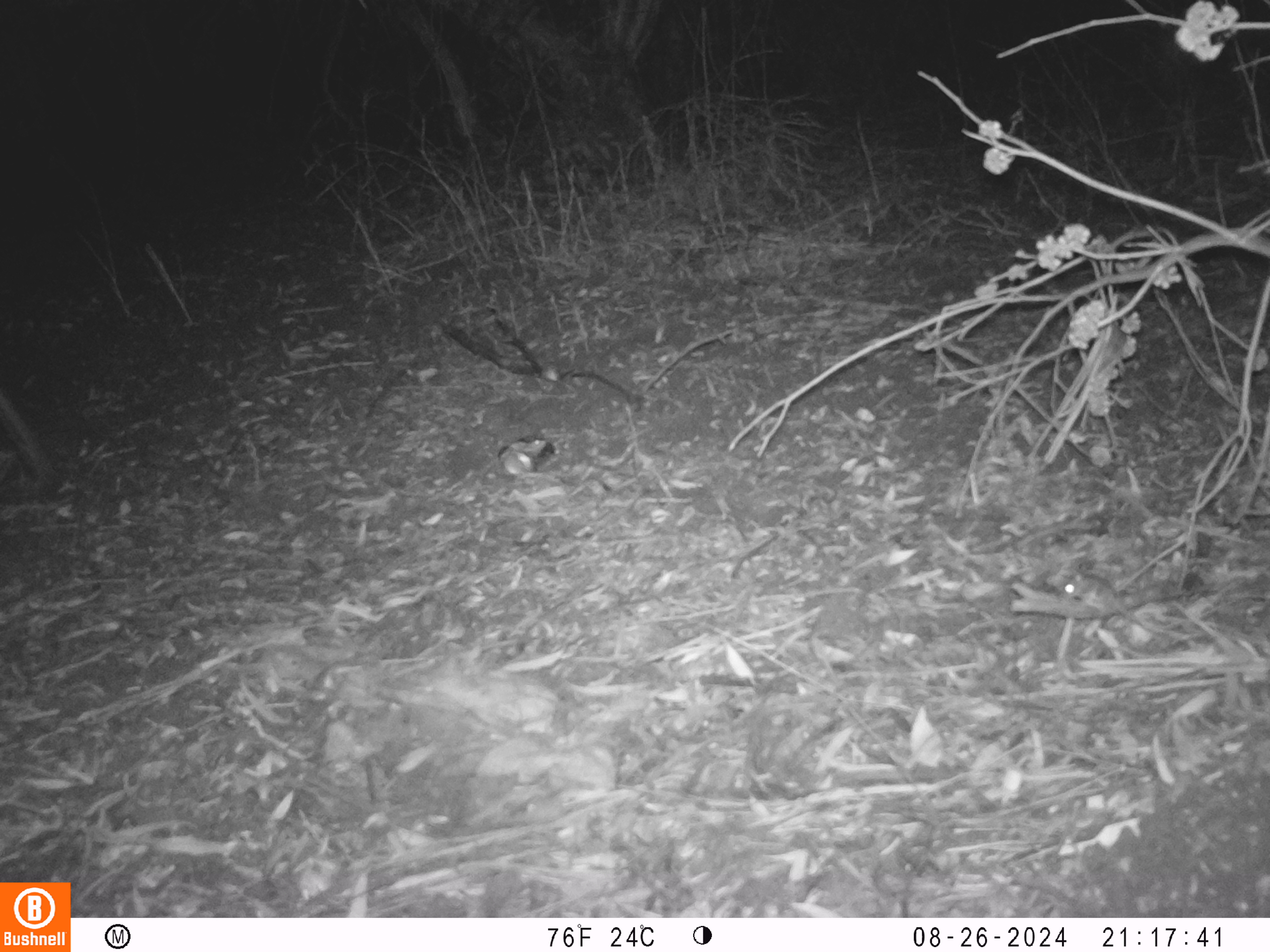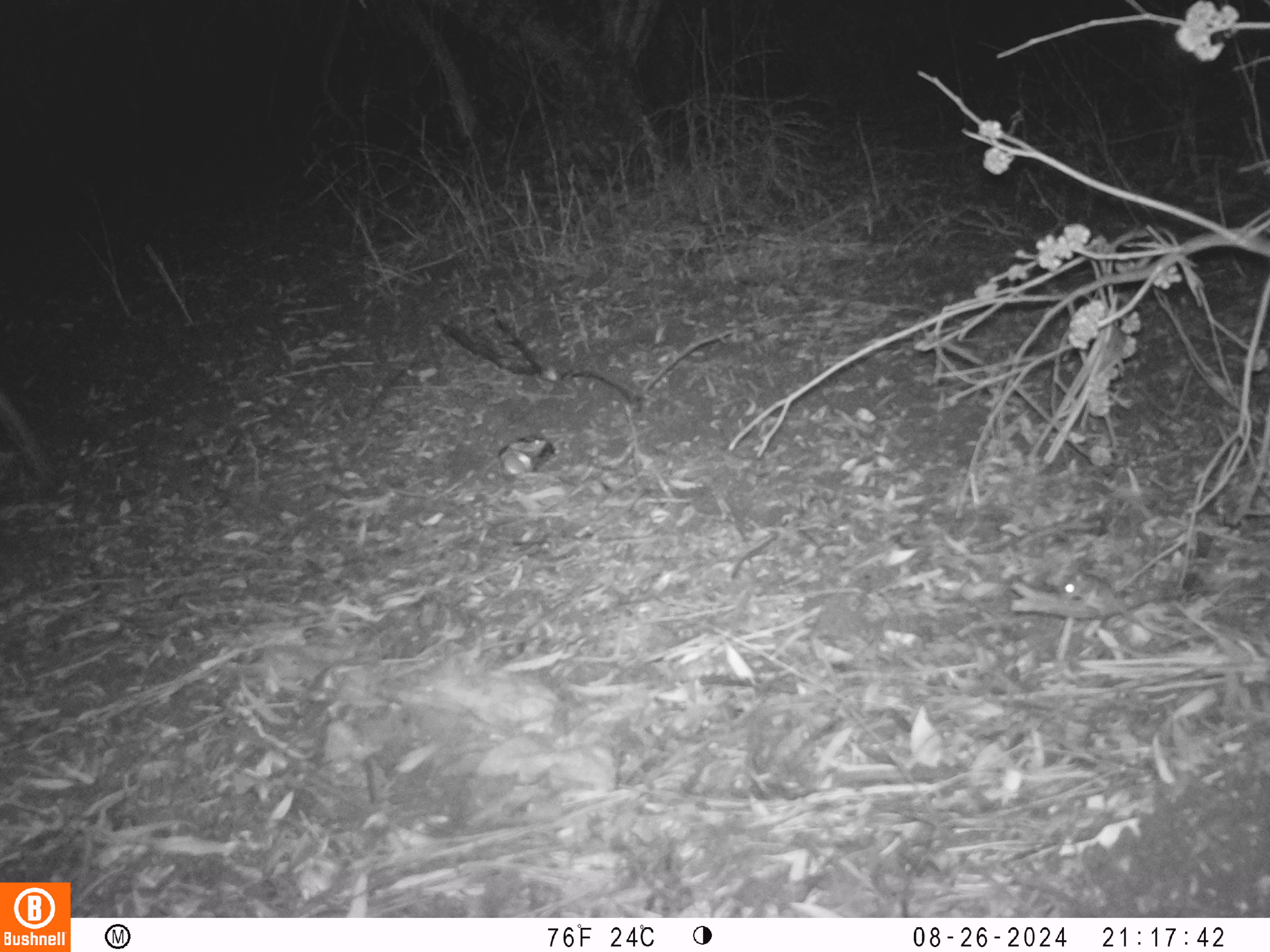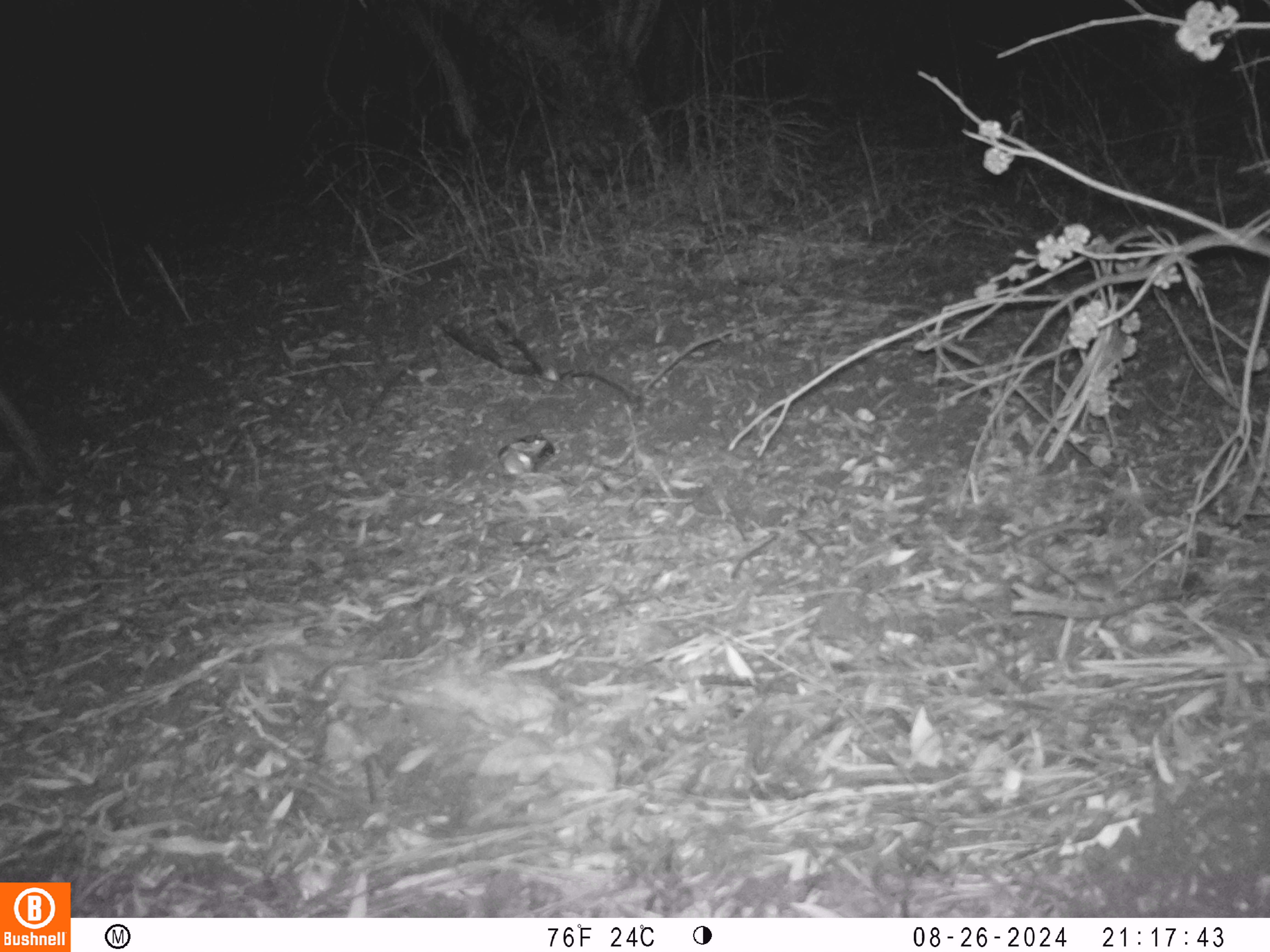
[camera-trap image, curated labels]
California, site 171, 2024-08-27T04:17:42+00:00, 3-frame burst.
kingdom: Animalia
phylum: Chordata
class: Mammalia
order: Rodentia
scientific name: Rodentia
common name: mouse or rat